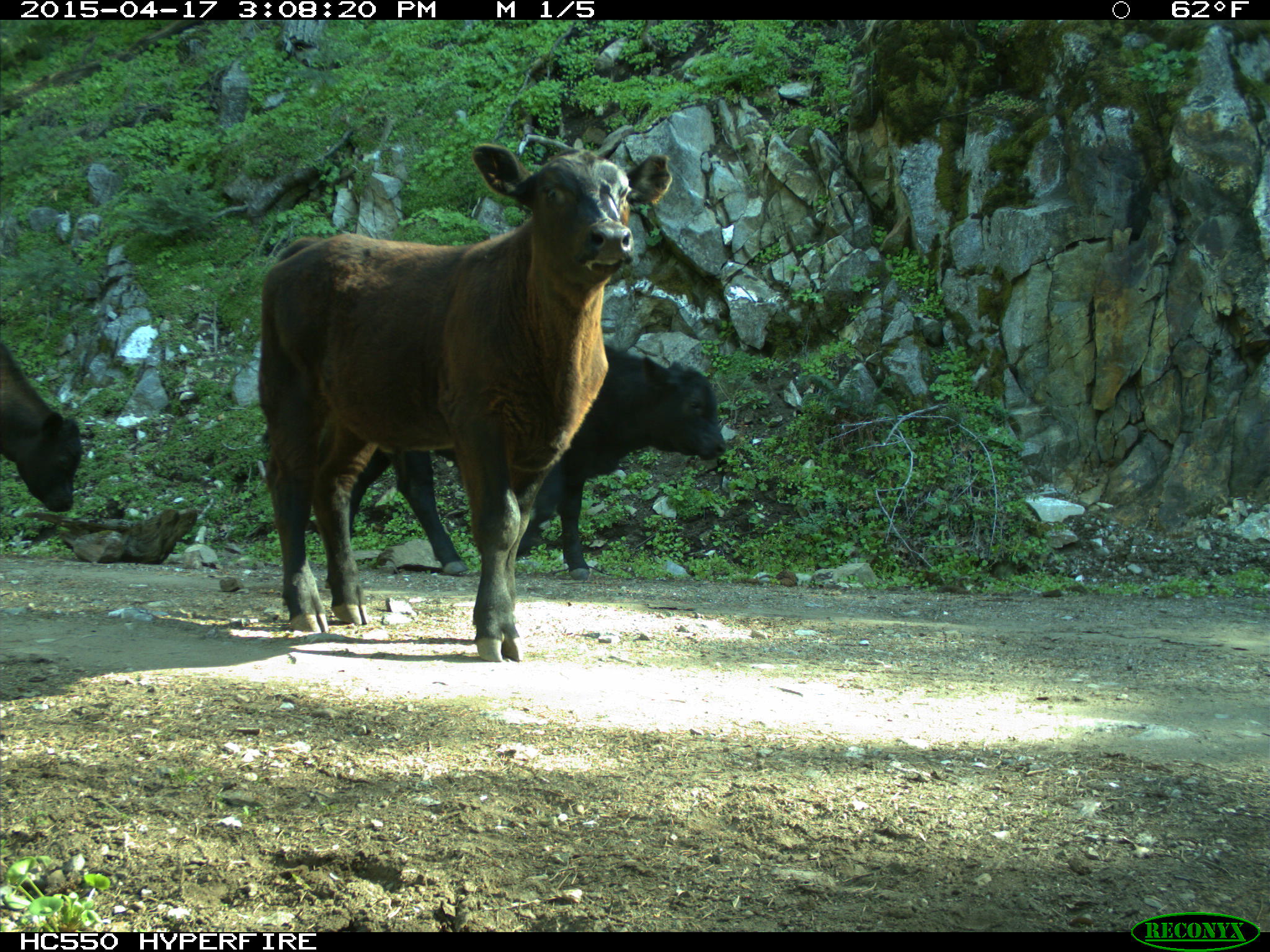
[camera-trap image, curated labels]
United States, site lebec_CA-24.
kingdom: Animalia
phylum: Chordata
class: Mammalia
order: Artiodactyla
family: Bovidae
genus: Bos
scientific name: Bos taurus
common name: domestic cow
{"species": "Bos taurus (domestic cow)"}